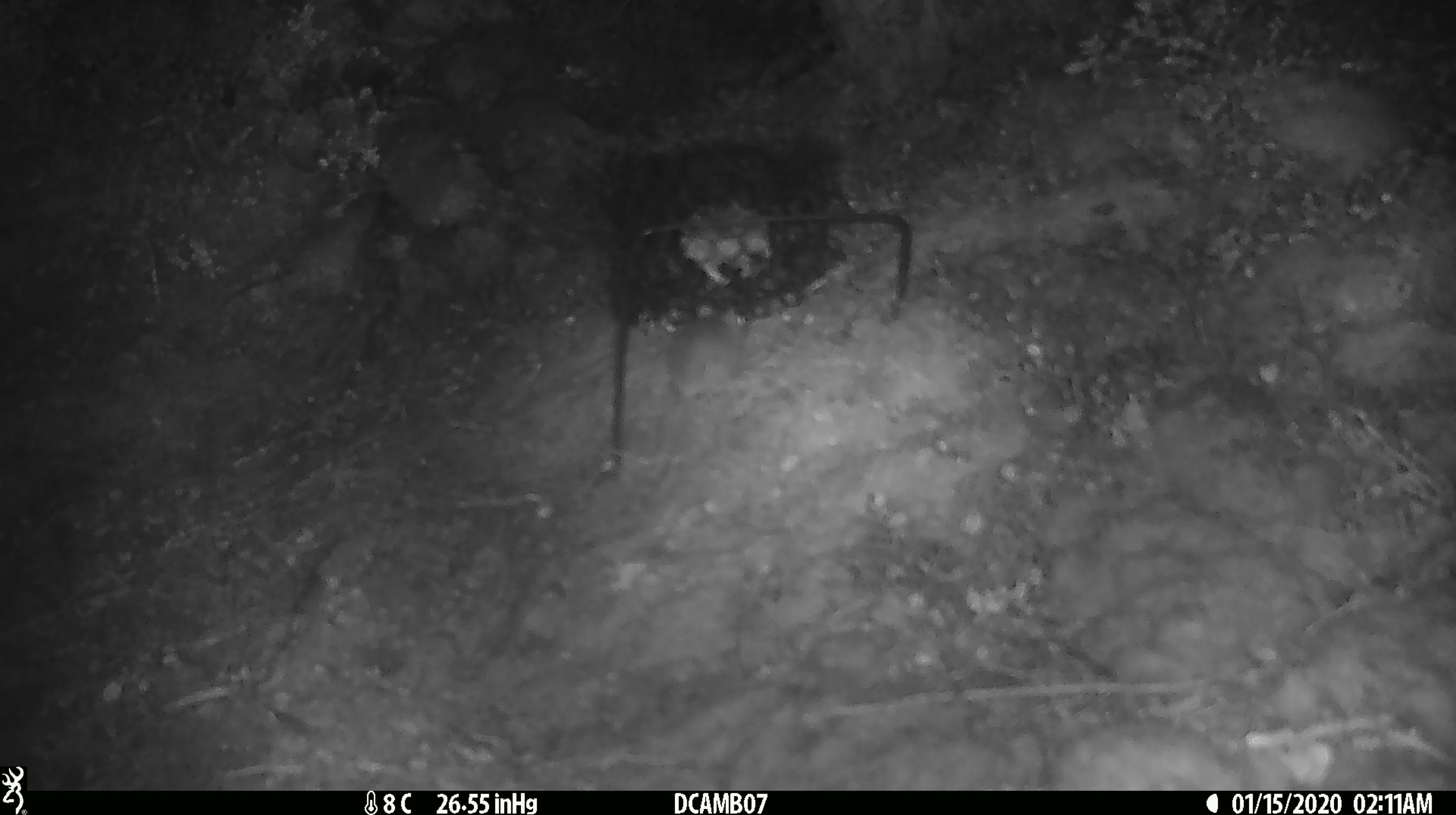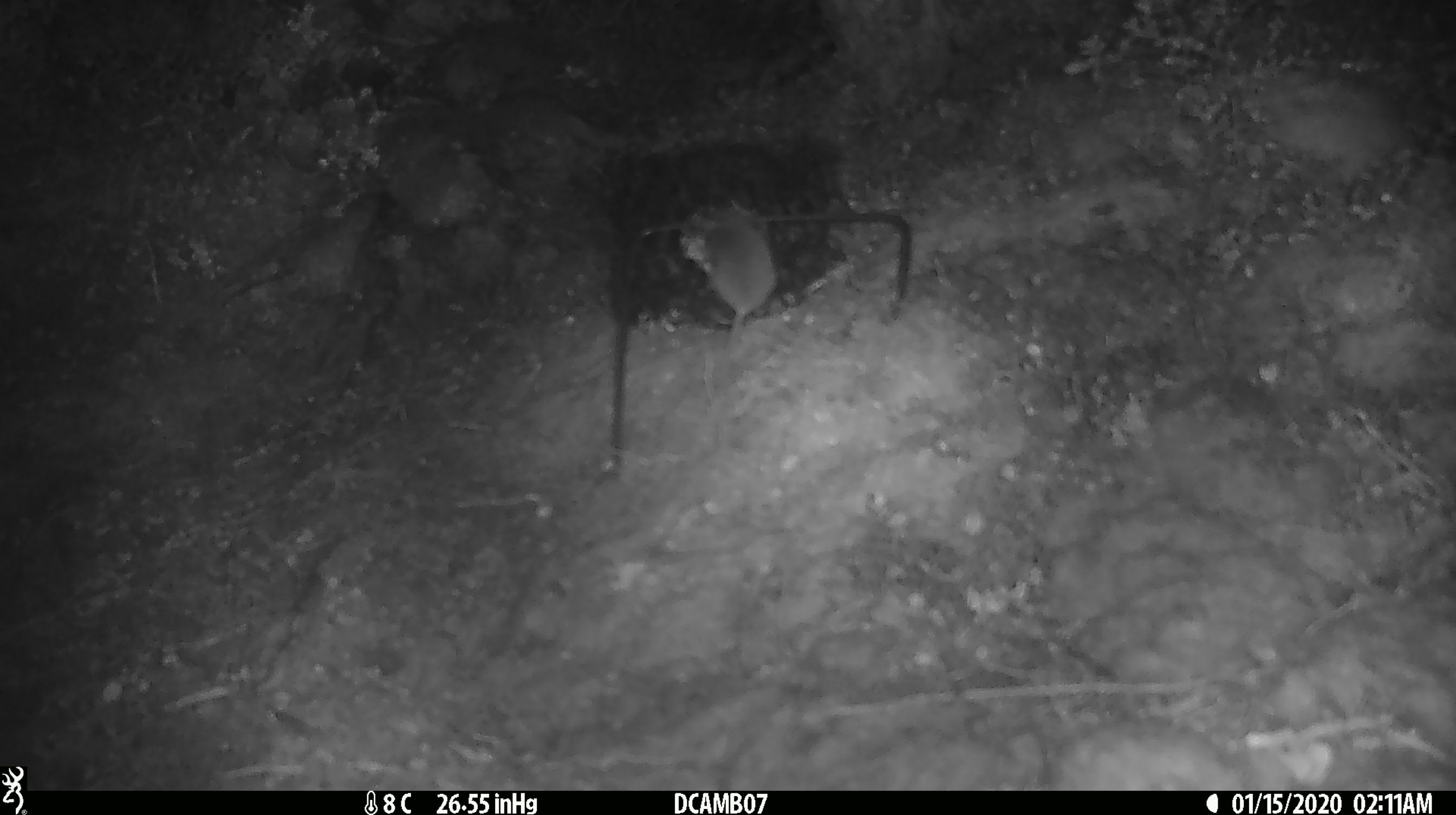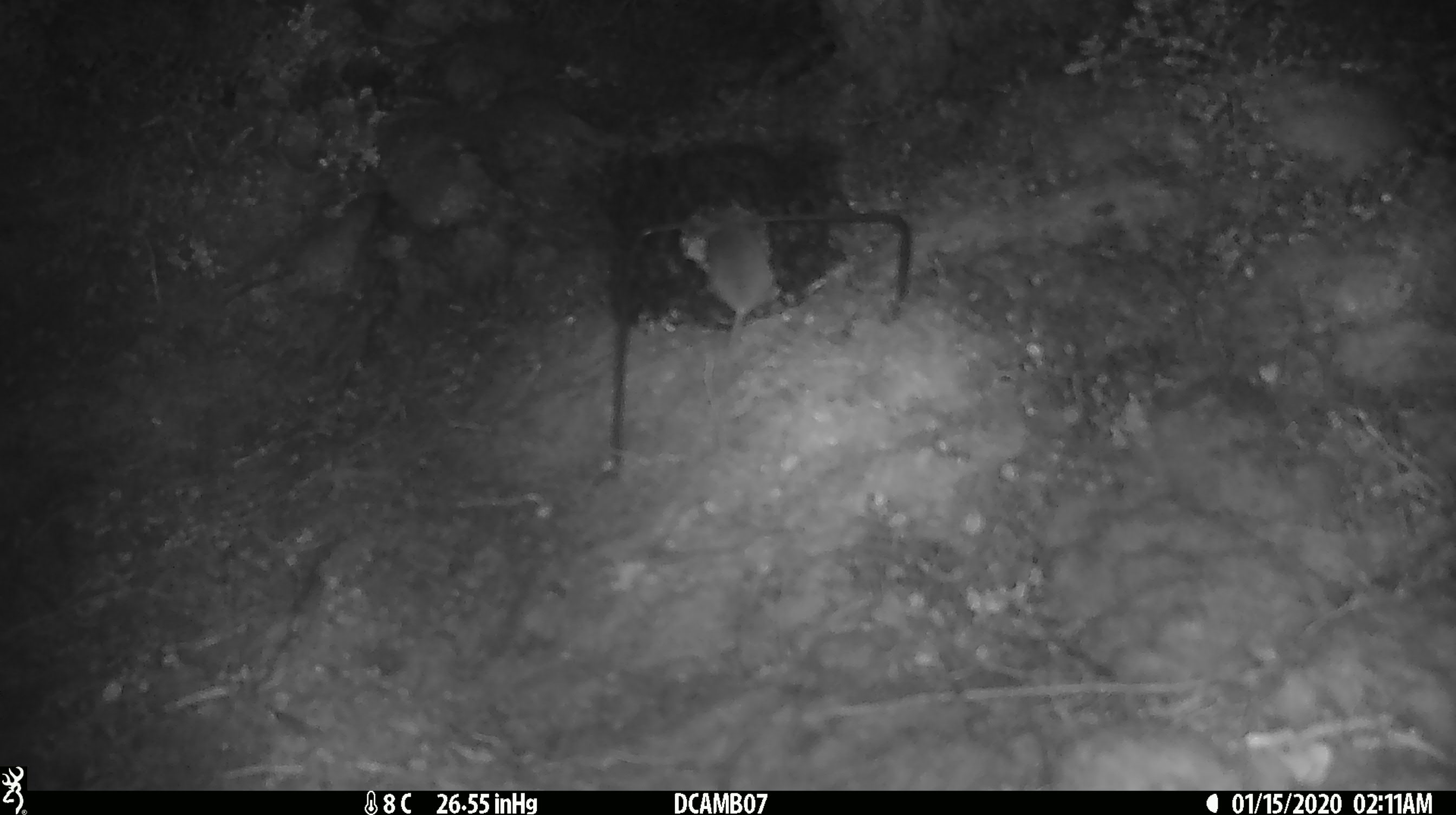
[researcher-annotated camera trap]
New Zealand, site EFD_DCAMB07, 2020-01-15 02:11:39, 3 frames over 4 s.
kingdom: Animalia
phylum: Chordata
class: Mammalia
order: Rodentia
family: Muridae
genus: Mus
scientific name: Mus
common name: mouse